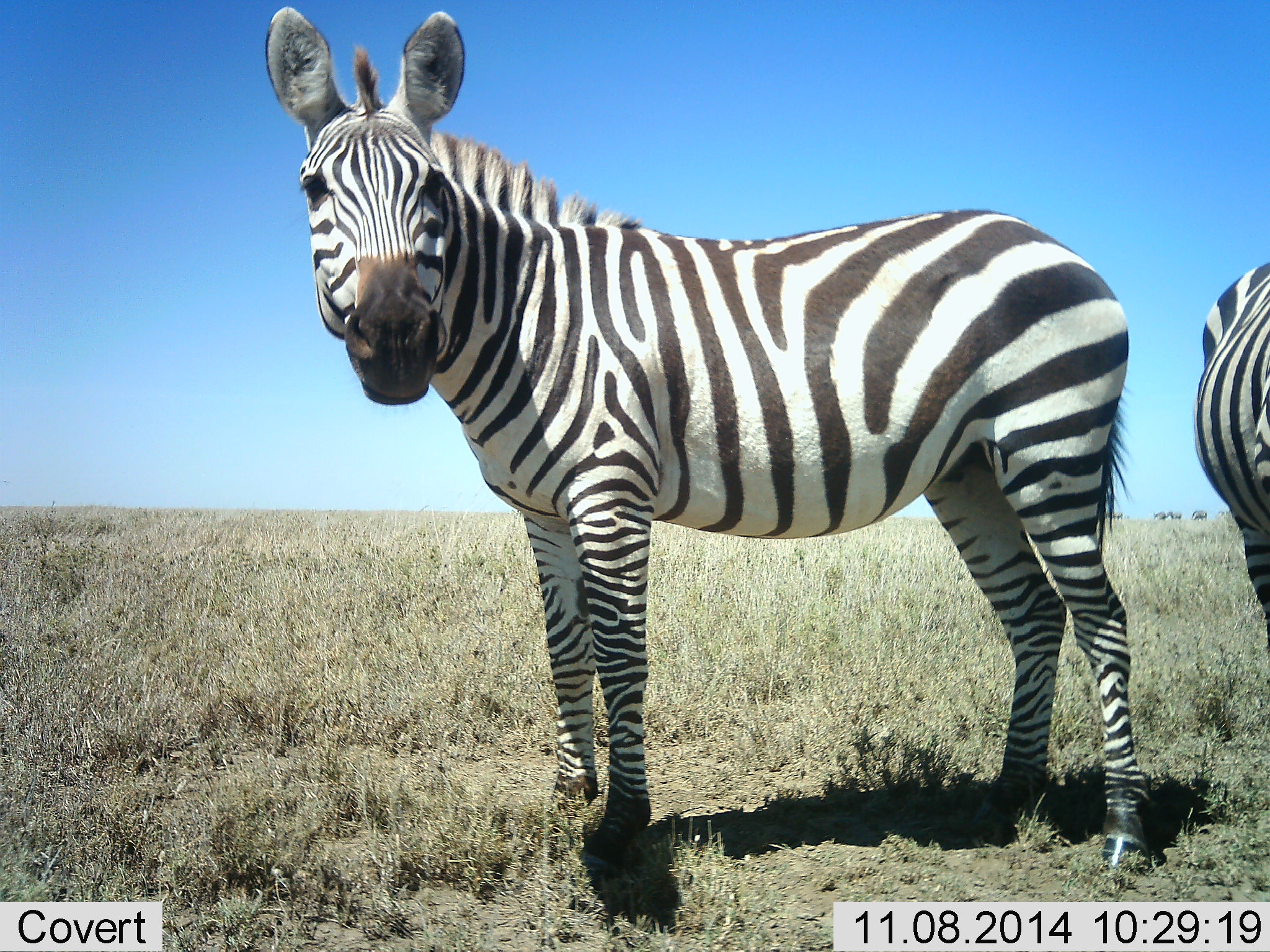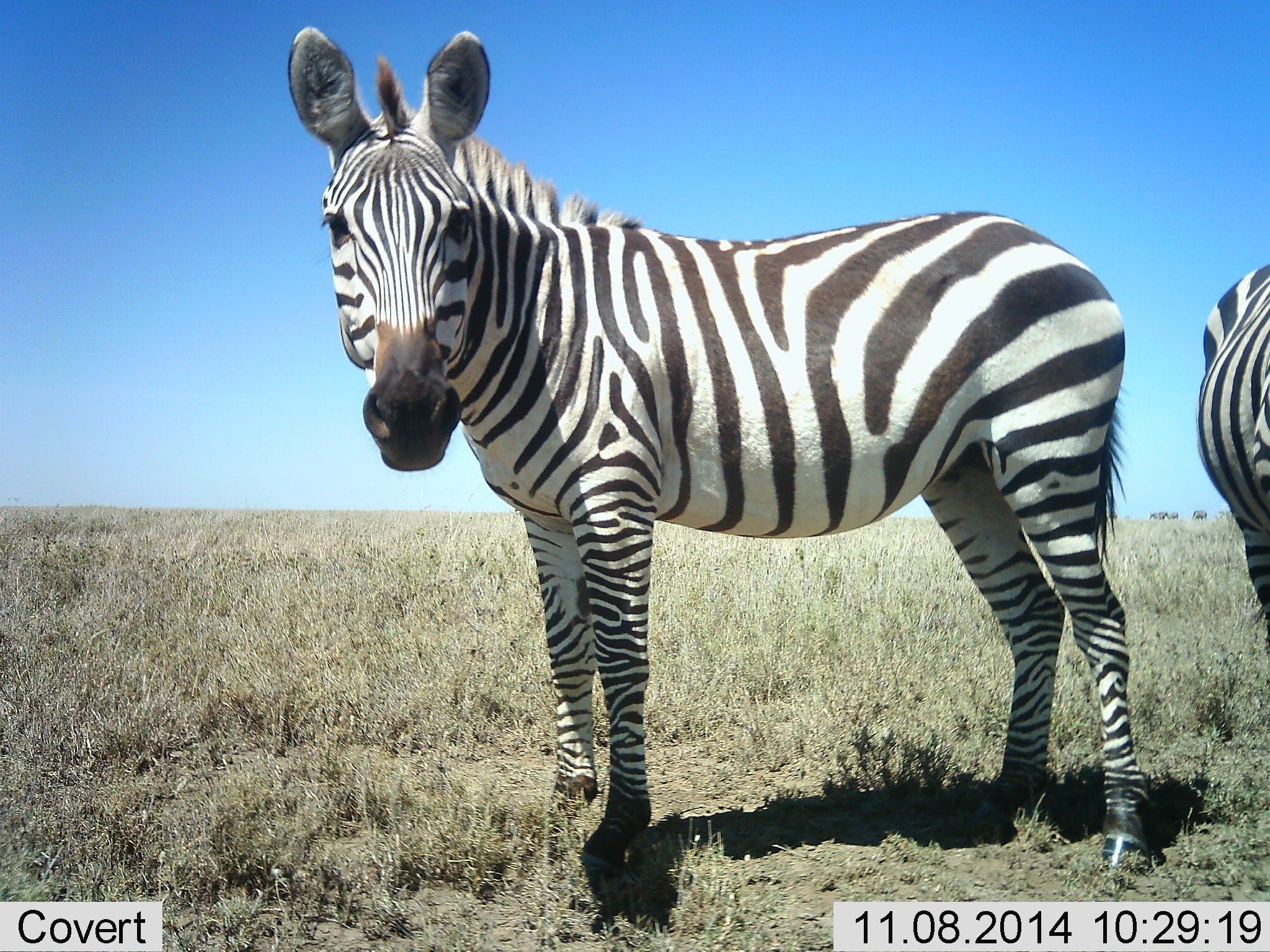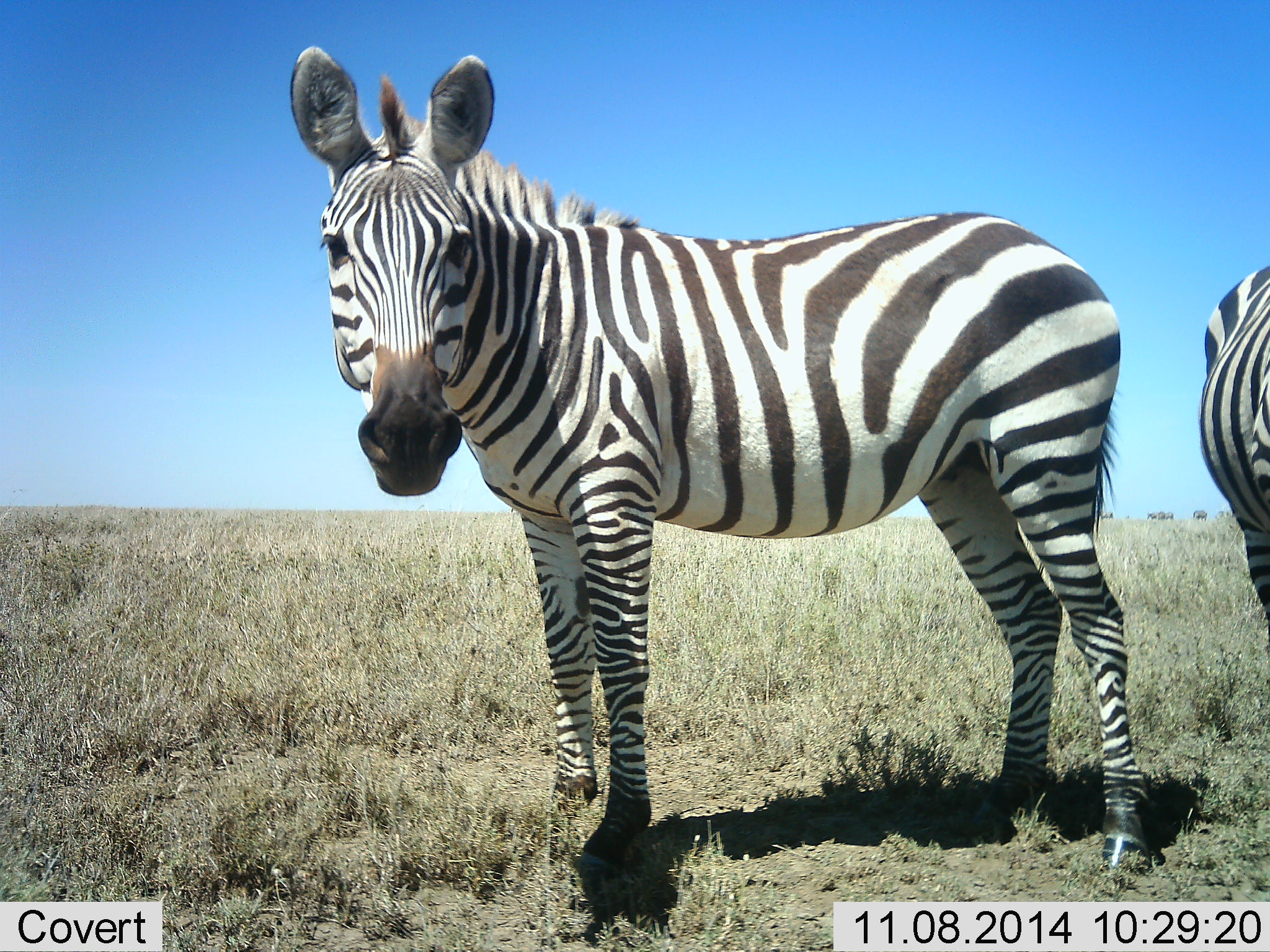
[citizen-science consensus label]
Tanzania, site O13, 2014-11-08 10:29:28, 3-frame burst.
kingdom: Animalia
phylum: Chordata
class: Mammalia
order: Perissodactyla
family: Equidae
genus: Equus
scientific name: Equus quagga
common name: plains zebra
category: zebra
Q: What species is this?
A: Zebra (plains zebra) (Equus quagga).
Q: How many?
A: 2.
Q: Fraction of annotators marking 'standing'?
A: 90%.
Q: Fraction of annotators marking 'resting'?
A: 10%.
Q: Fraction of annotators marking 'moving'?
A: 0%.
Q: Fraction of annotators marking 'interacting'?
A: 0%.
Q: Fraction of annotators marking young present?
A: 0%.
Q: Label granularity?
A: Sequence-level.